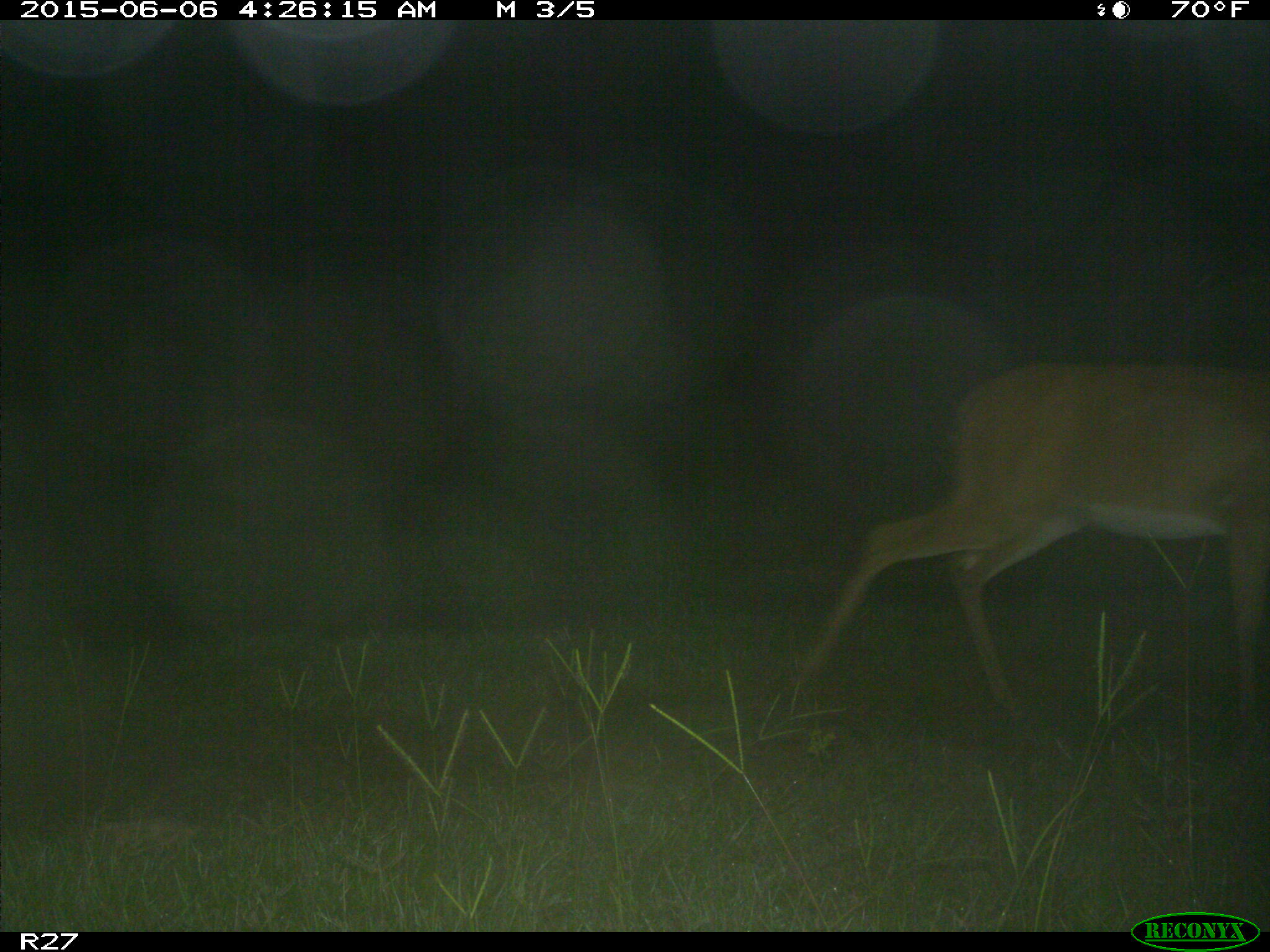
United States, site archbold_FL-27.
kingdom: Animalia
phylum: Chordata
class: Mammalia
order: Artiodactyla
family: Cervidae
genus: Odocoileus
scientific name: Odocoileus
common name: deer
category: unidentified deer